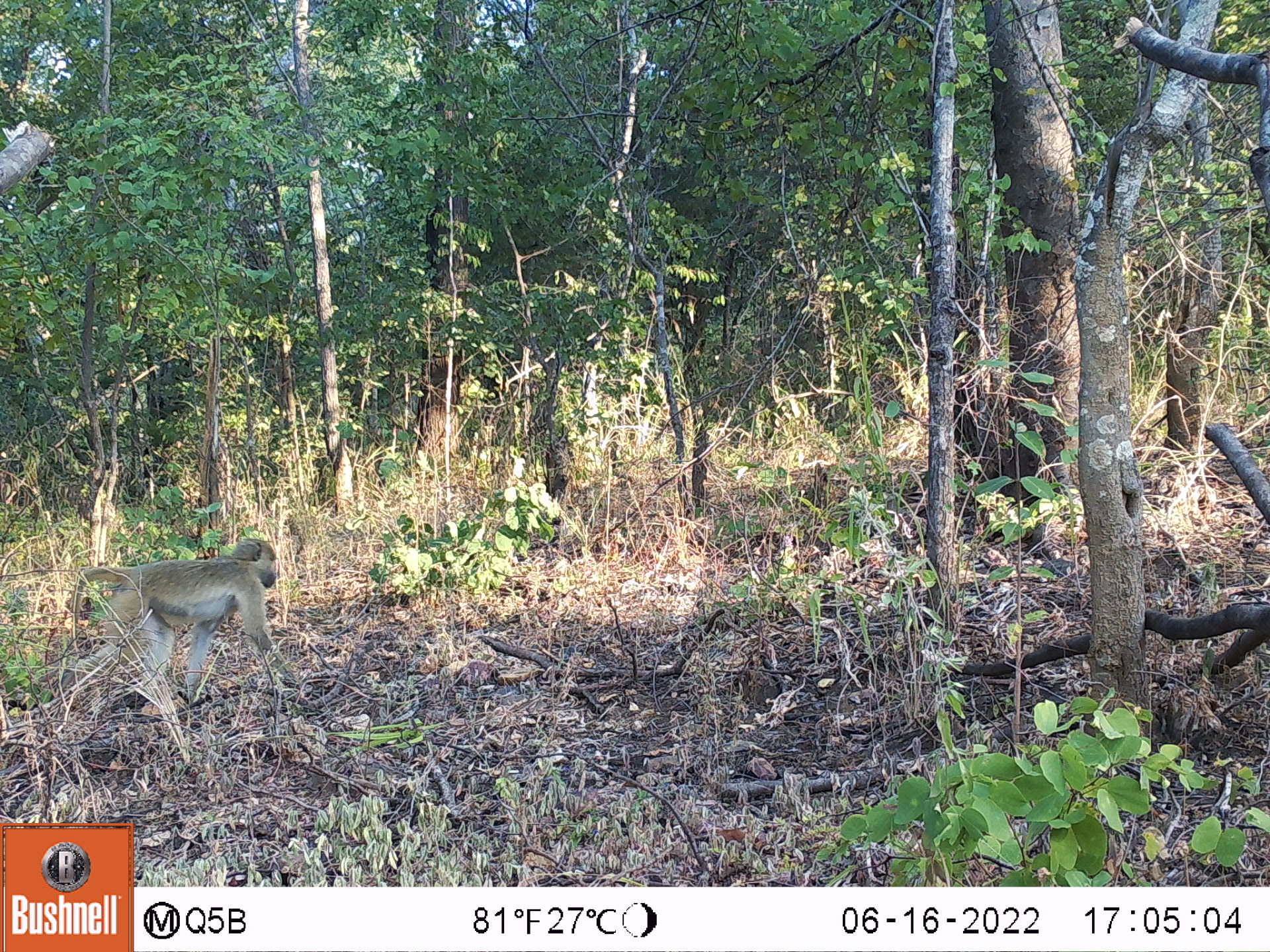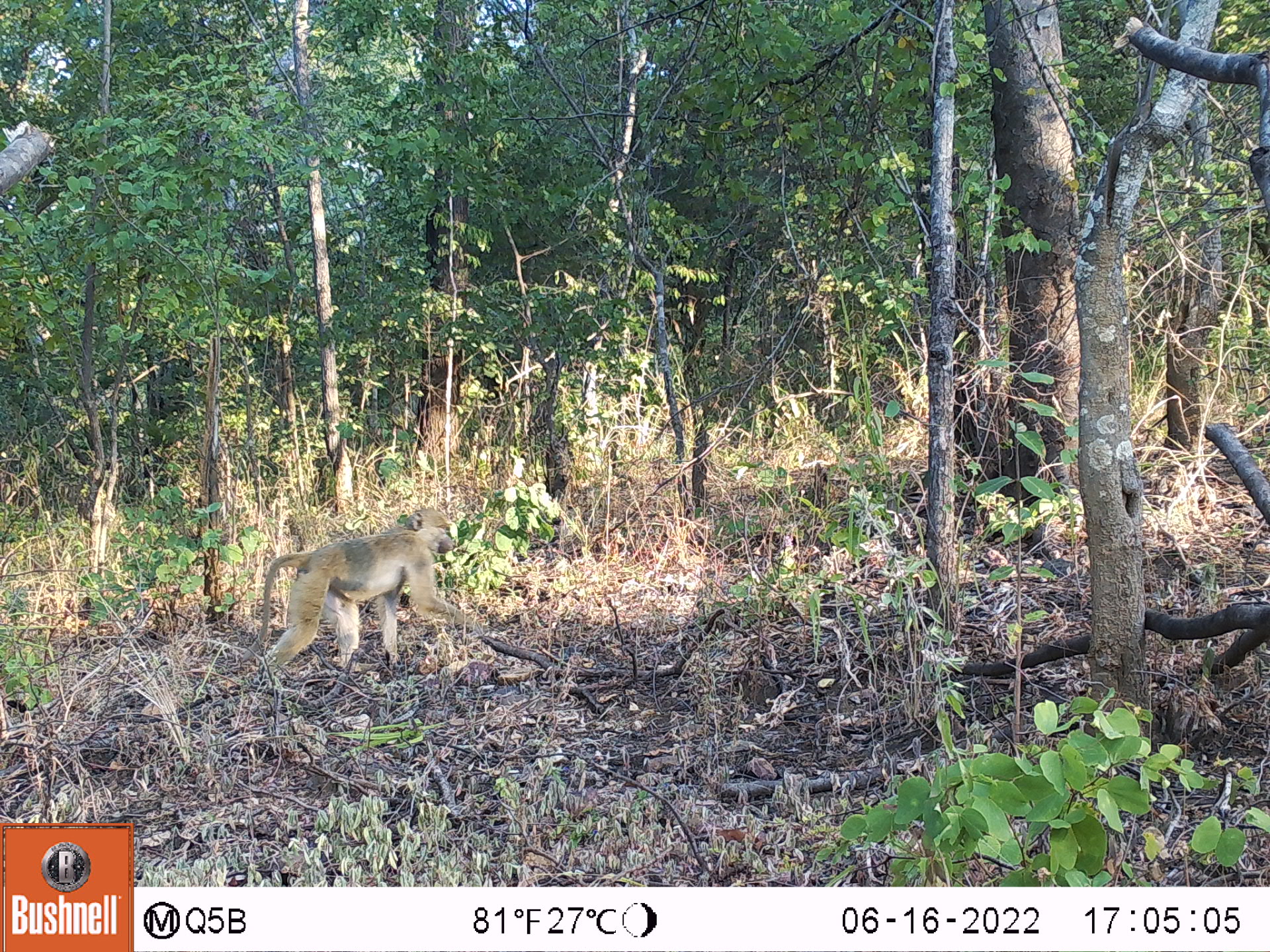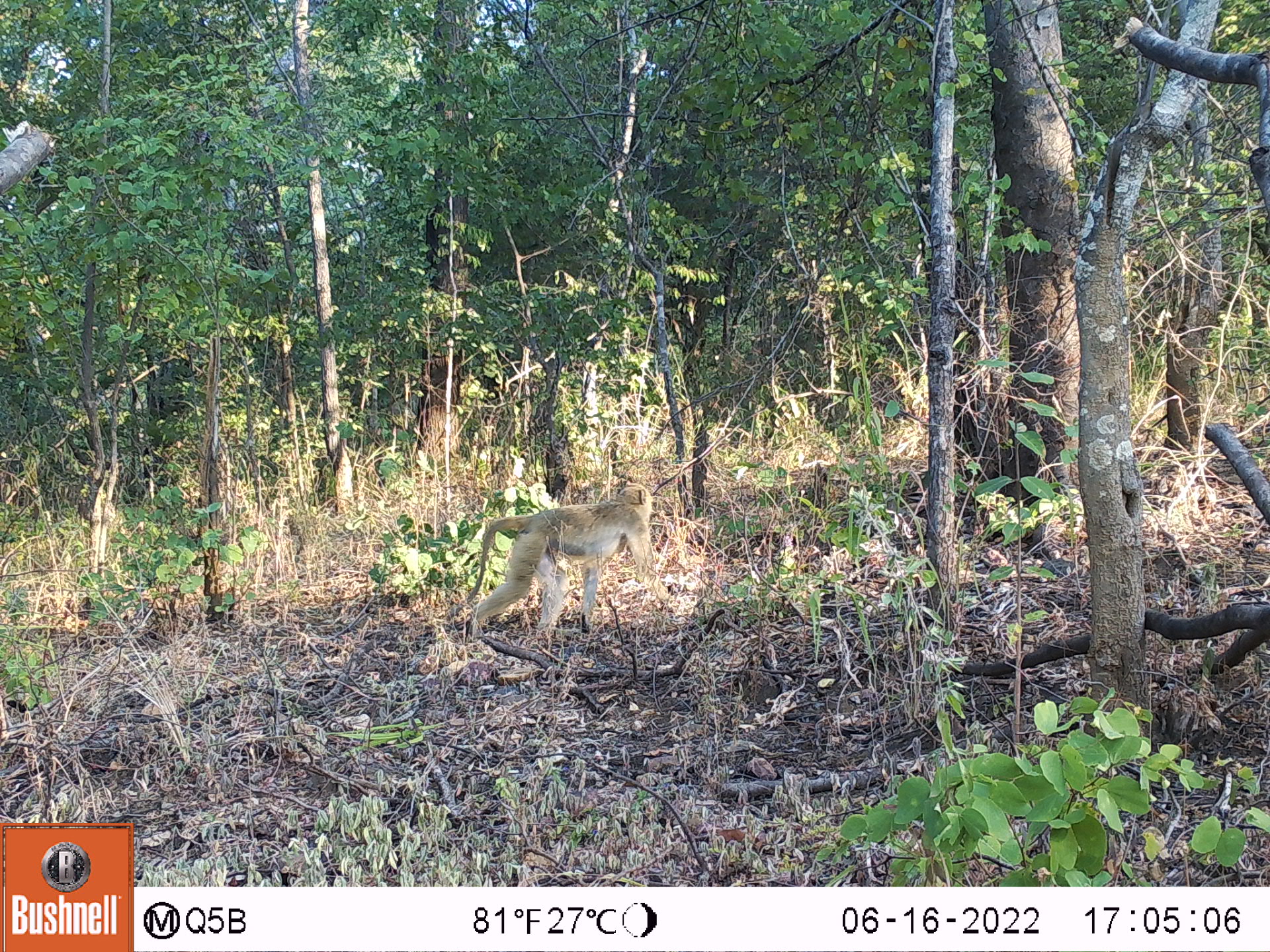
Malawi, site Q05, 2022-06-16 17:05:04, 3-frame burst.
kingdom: Animalia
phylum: Chordata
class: Mammalia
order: Primates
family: Cercopithecidae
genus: Papio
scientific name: Papio cynocephalus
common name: yellow baboon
Yellow baboon (Papio cynocephalus), count 1.